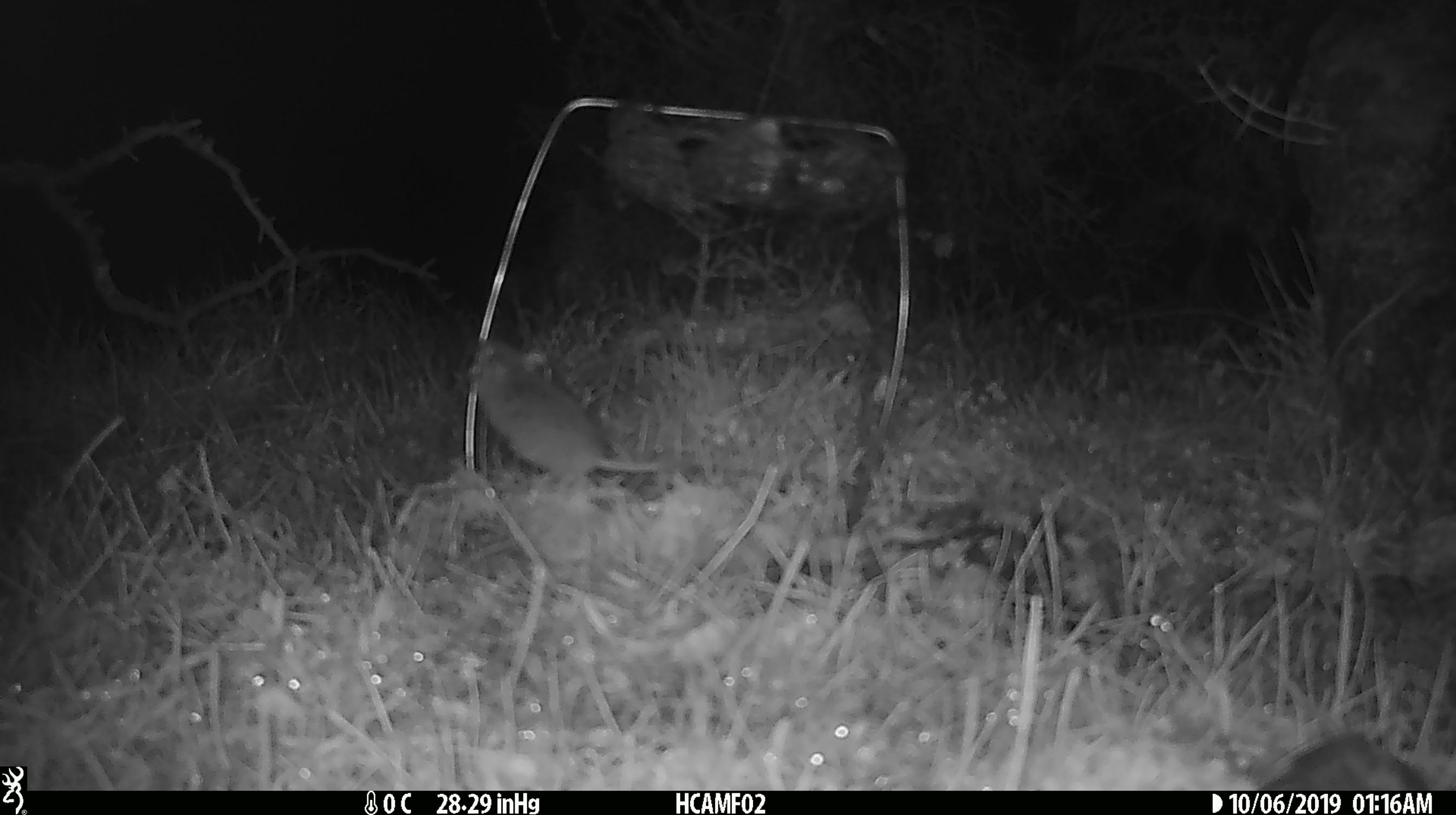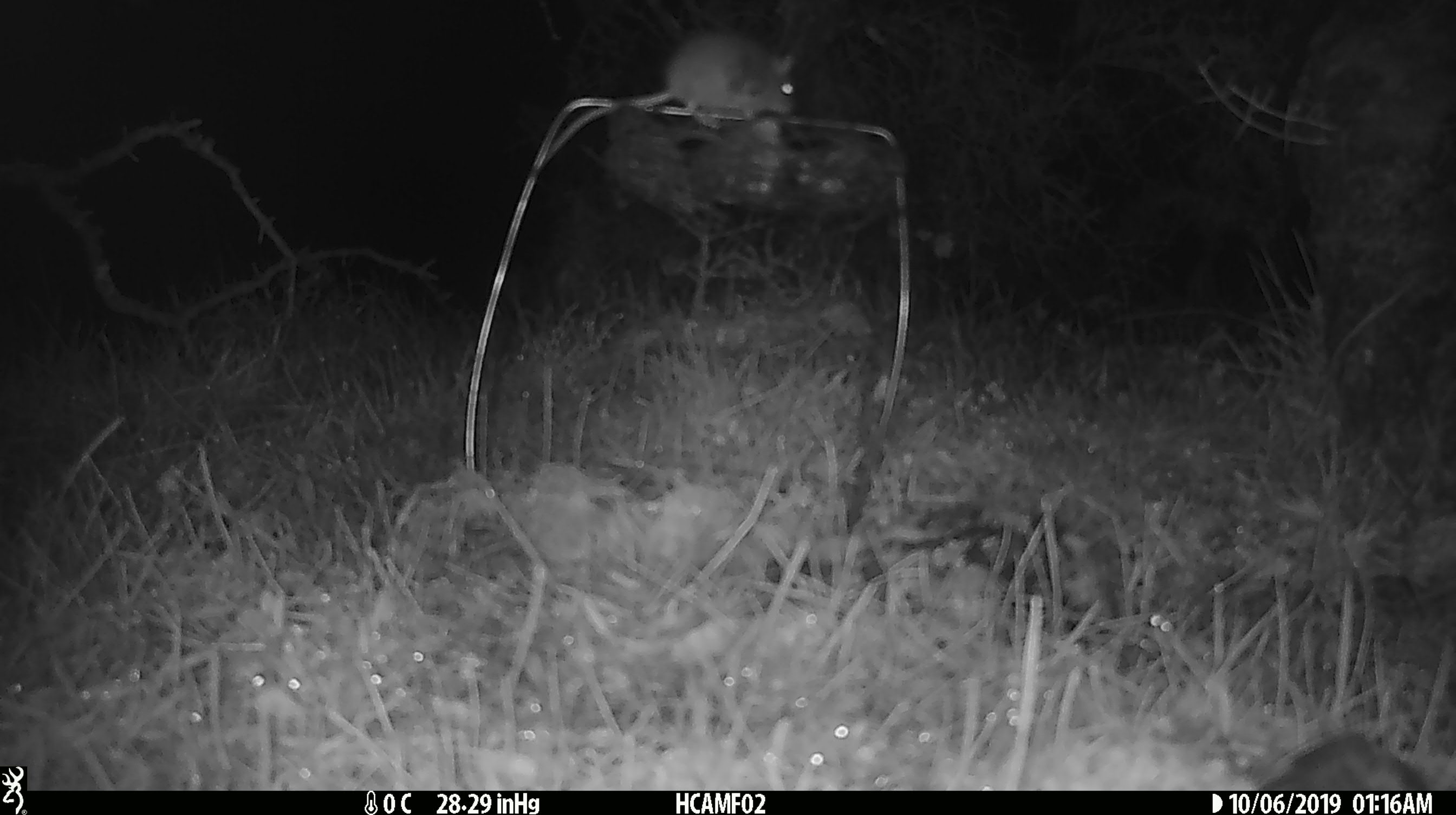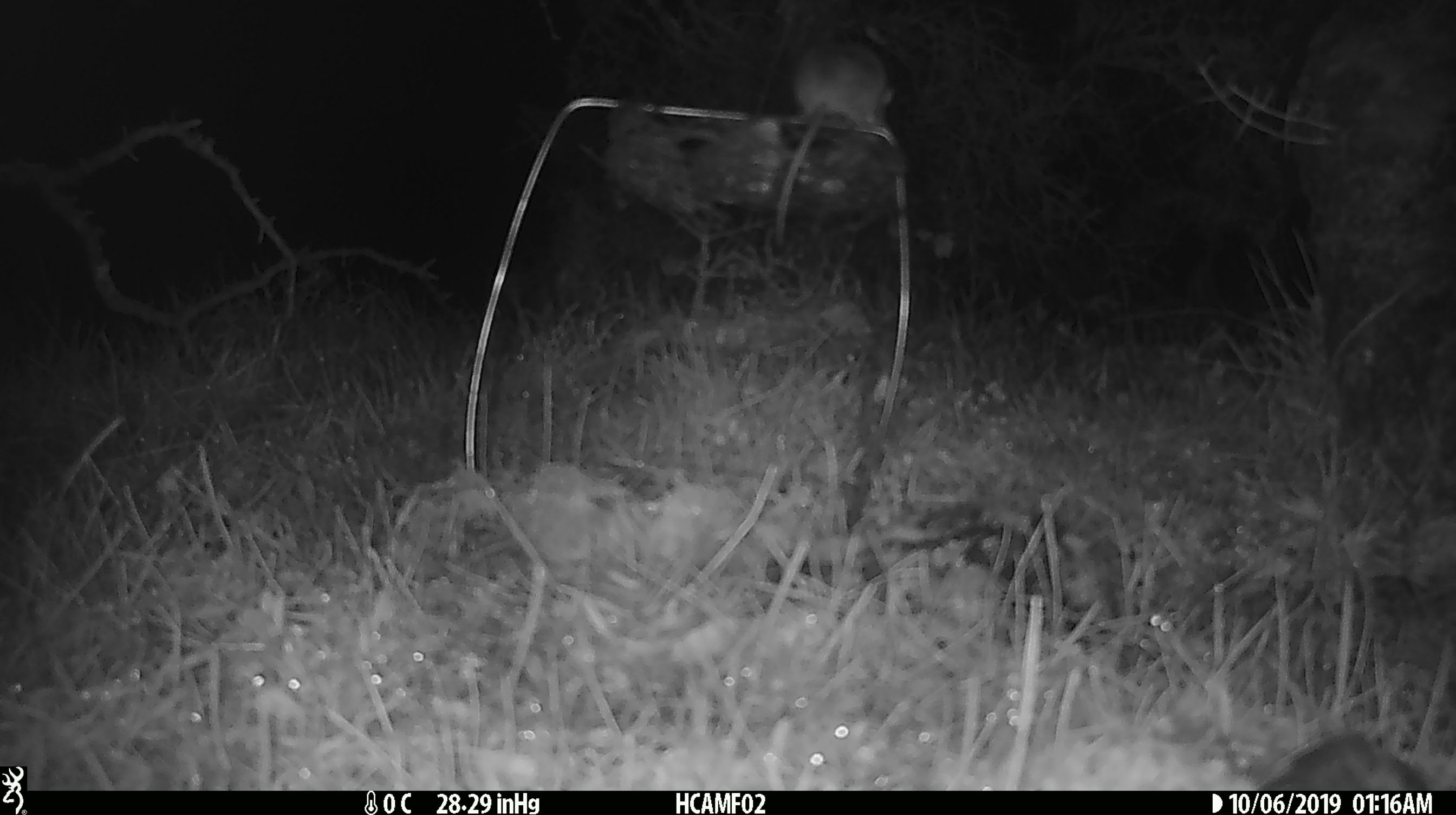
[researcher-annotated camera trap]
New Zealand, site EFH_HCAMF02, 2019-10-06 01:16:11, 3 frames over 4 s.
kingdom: Animalia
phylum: Chordata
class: Mammalia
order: Rodentia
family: Muridae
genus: Mus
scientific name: Mus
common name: mouse